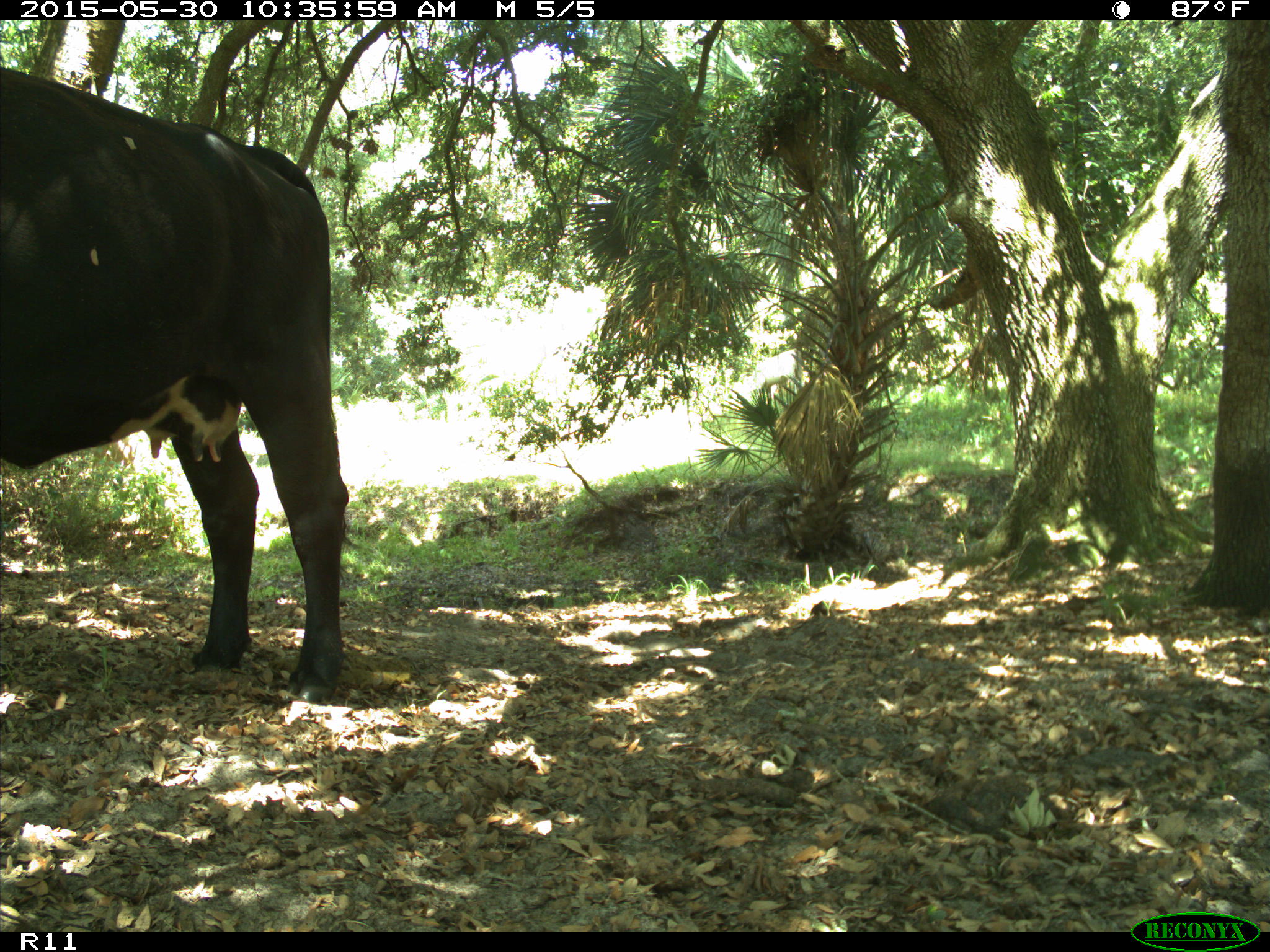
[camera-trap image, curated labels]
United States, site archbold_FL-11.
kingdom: Animalia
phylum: Chordata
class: Mammalia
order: Artiodactyla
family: Bovidae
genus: Bos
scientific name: Bos taurus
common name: domestic cow